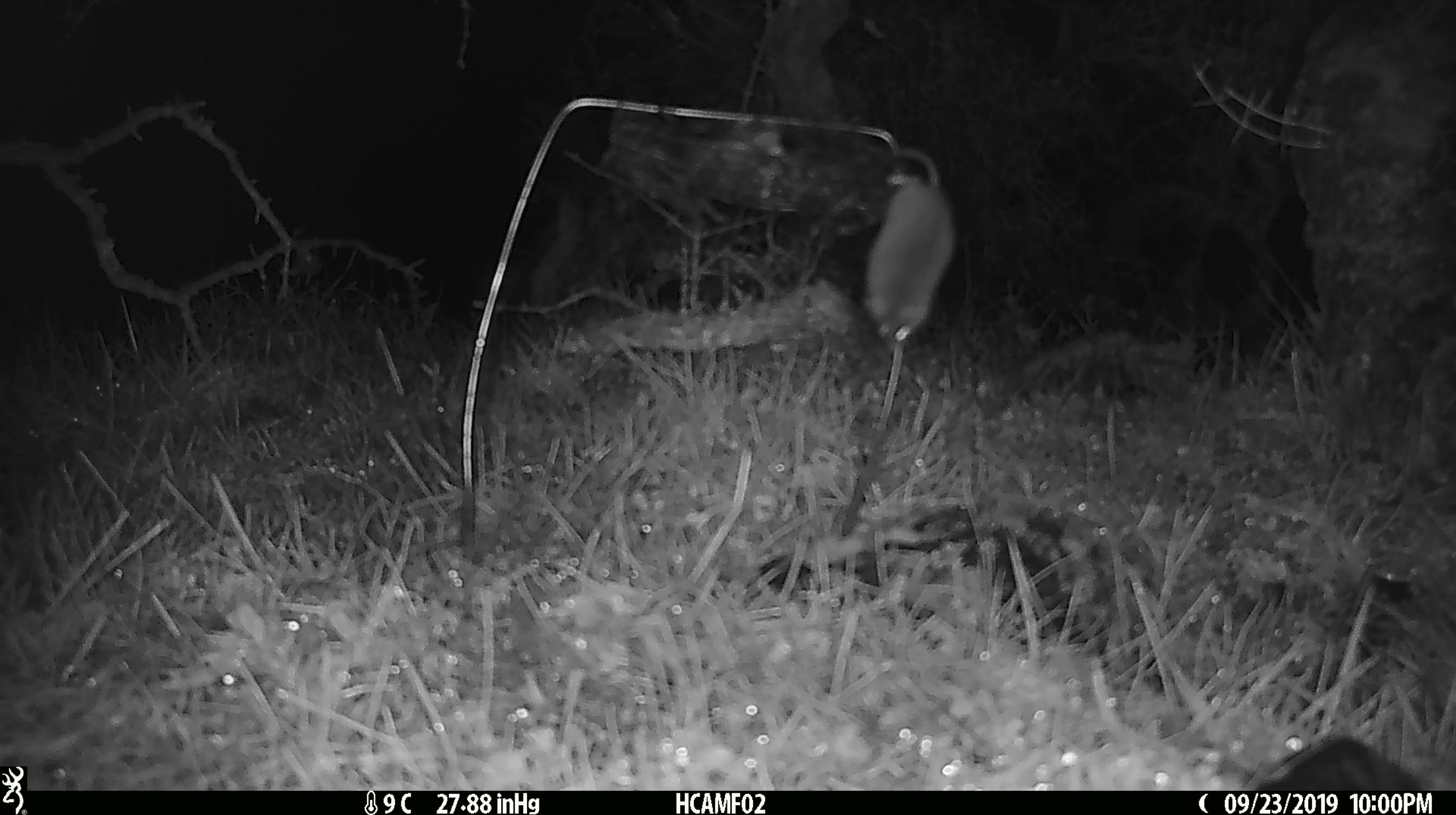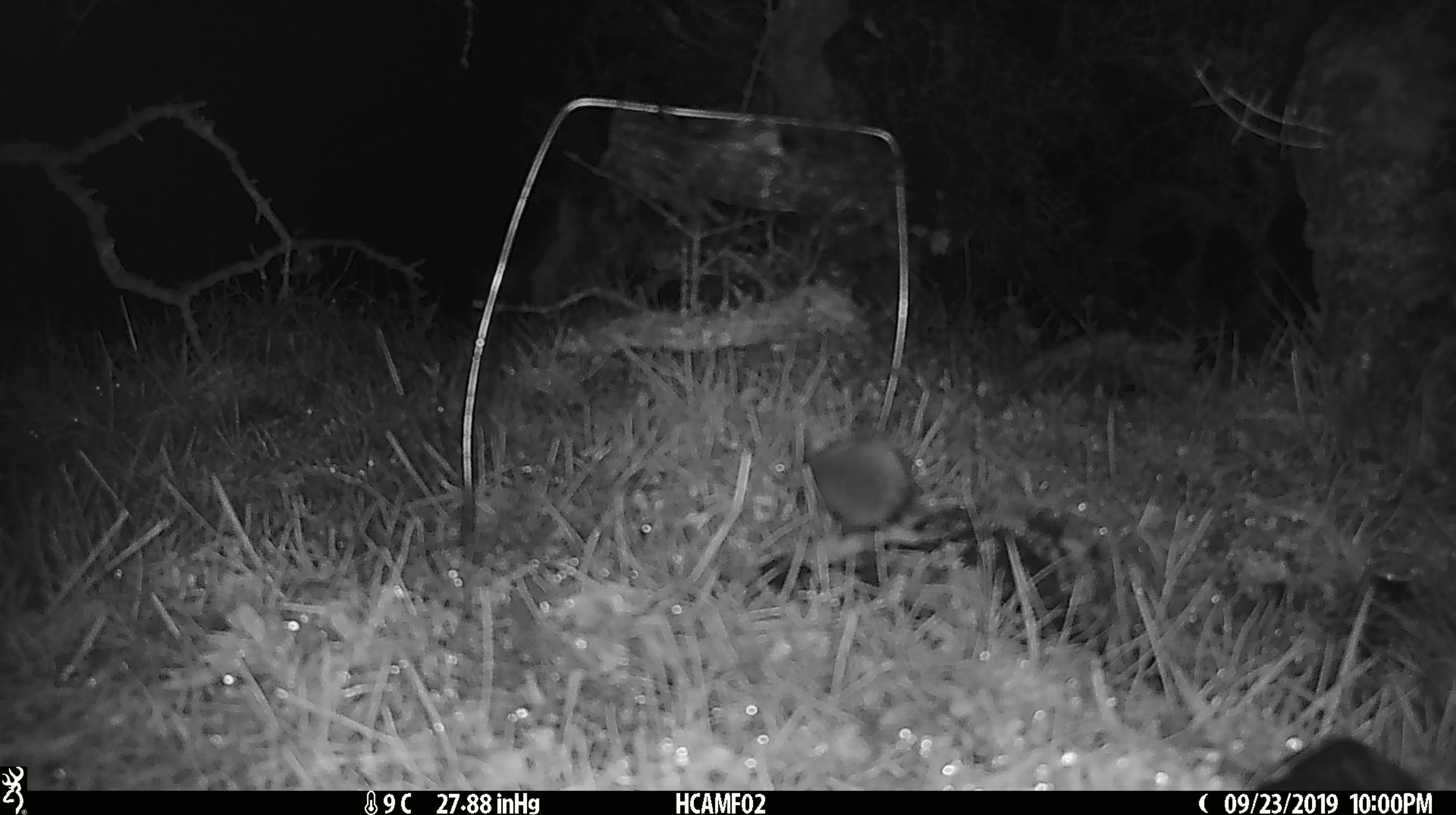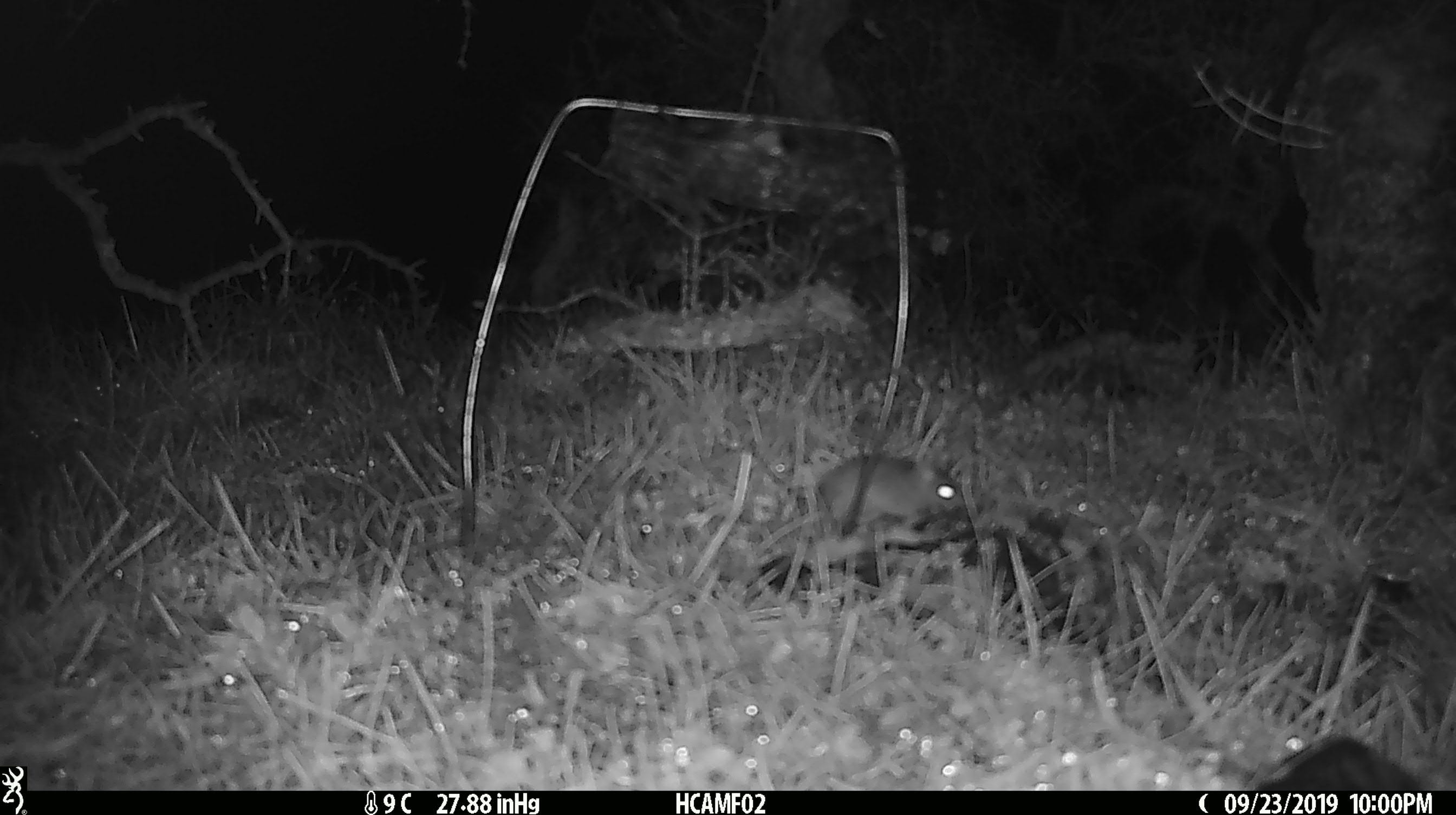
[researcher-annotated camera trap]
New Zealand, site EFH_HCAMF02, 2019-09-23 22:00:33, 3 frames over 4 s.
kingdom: Animalia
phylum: Chordata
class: Mammalia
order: Rodentia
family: Muridae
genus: Mus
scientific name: Mus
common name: mouse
Mouse (Mus).